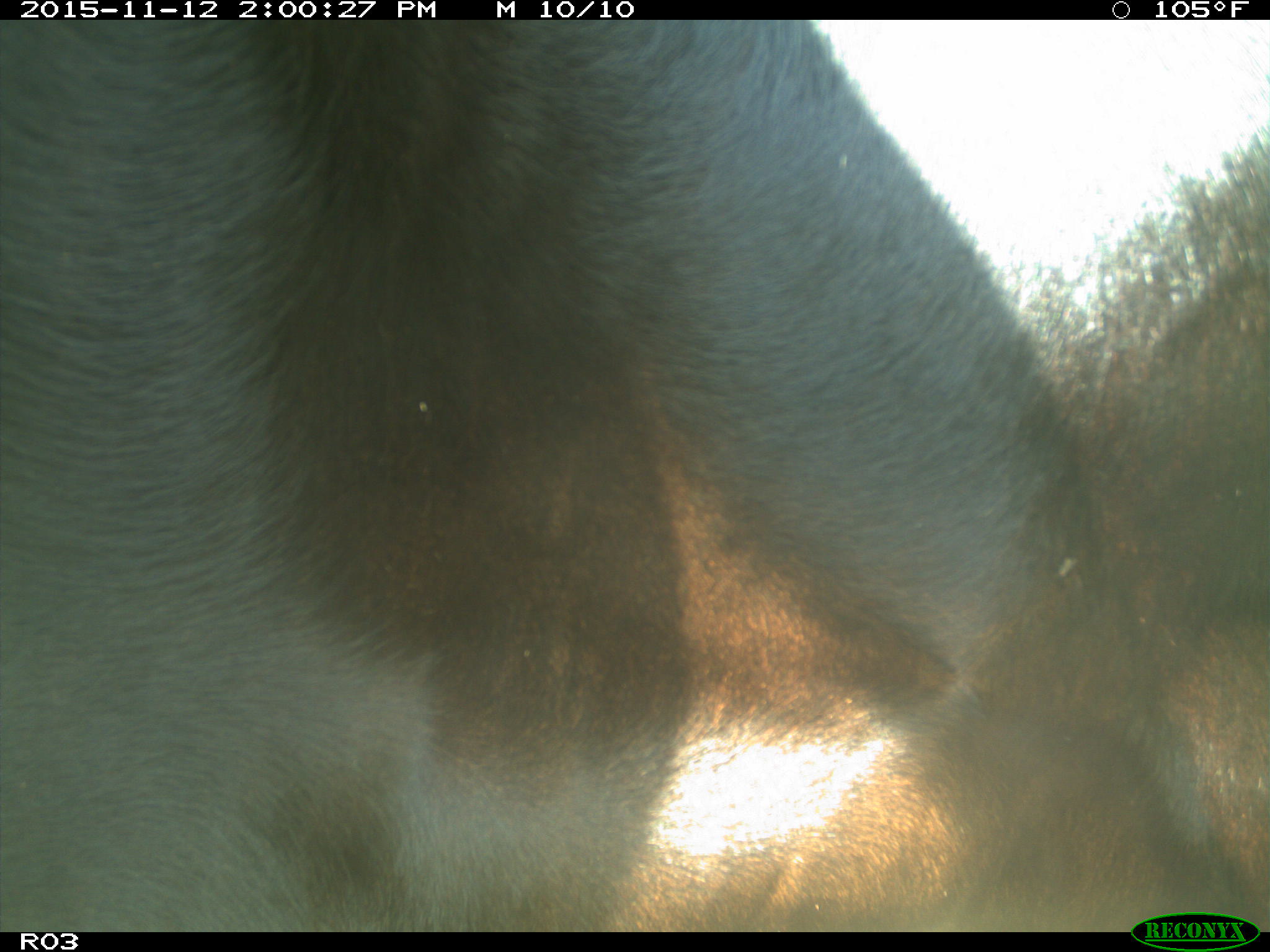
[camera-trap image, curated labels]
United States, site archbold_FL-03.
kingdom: Animalia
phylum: Chordata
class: Mammalia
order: Artiodactyla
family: Bovidae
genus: Bos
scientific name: Bos taurus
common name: domestic cow